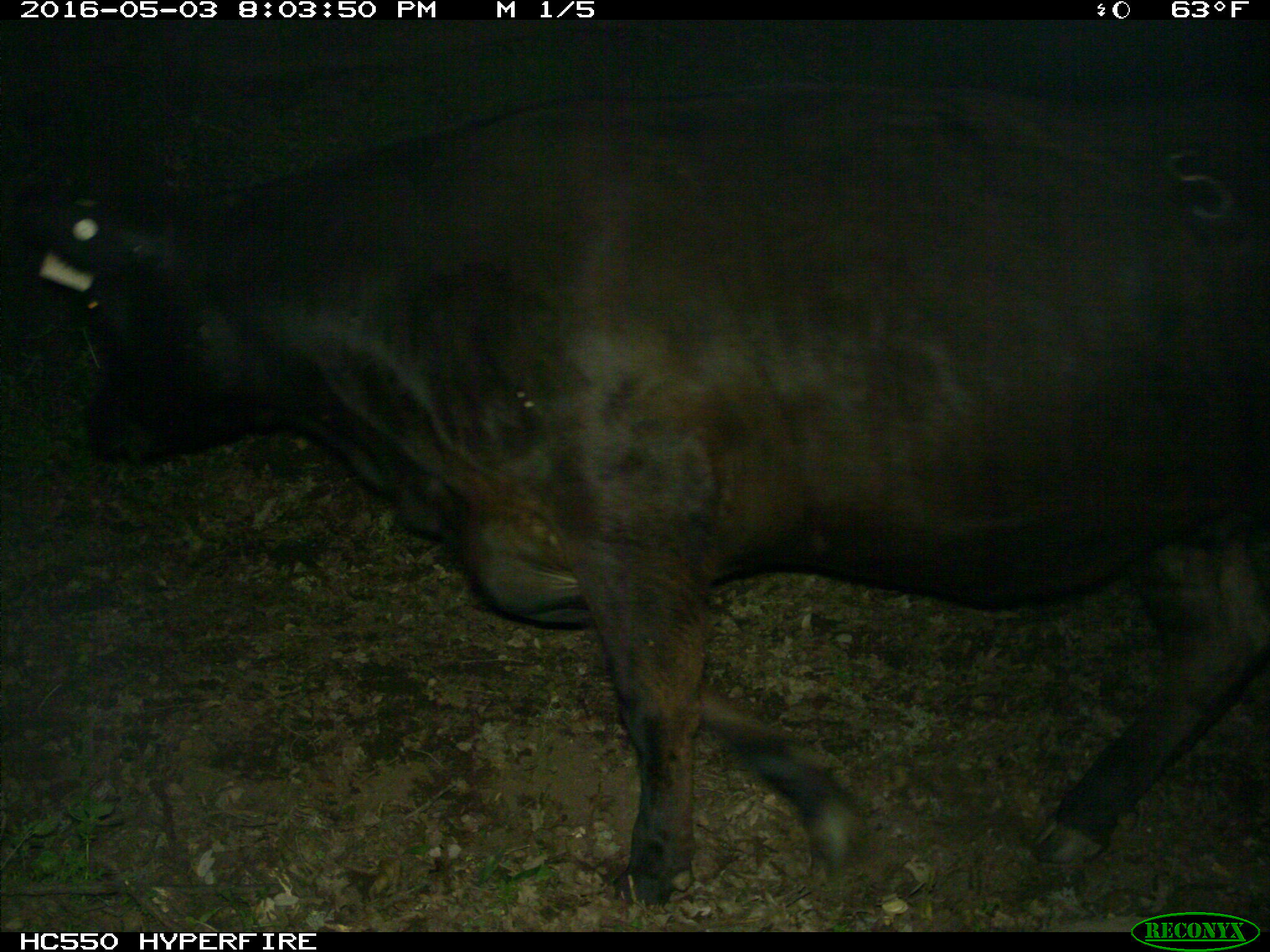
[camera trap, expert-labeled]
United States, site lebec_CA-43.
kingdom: Animalia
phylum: Chordata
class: Mammalia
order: Artiodactyla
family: Bovidae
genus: Bos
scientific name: Bos taurus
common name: domestic cow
Bos taurus (domestic cow).